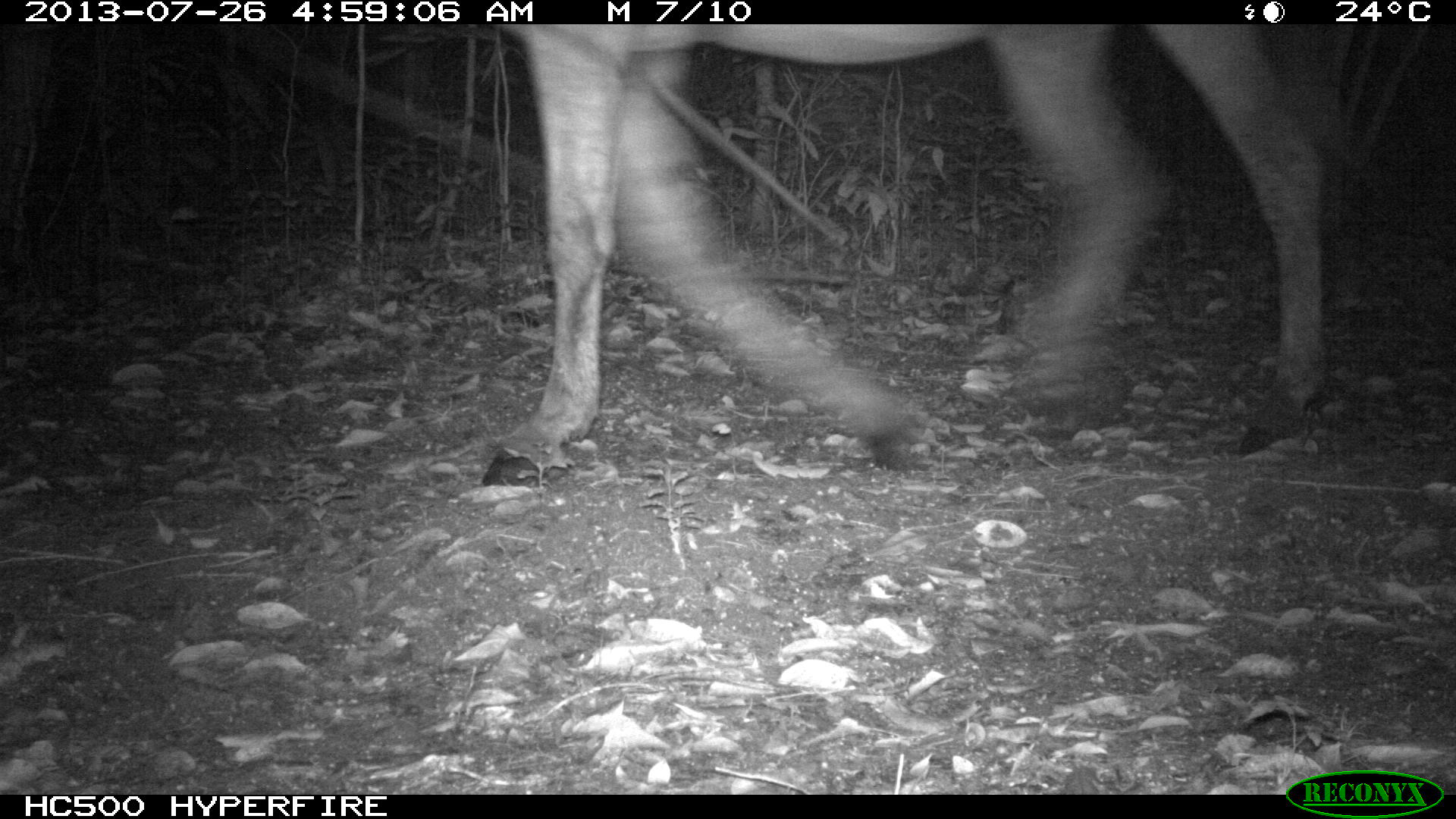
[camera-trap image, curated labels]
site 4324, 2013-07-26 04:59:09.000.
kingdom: Animalia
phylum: Chordata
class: Mammalia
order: Perissodactyla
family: Equidae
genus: Equus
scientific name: Equus ferus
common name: wild horse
Equus ferus (wild horse), count 1.